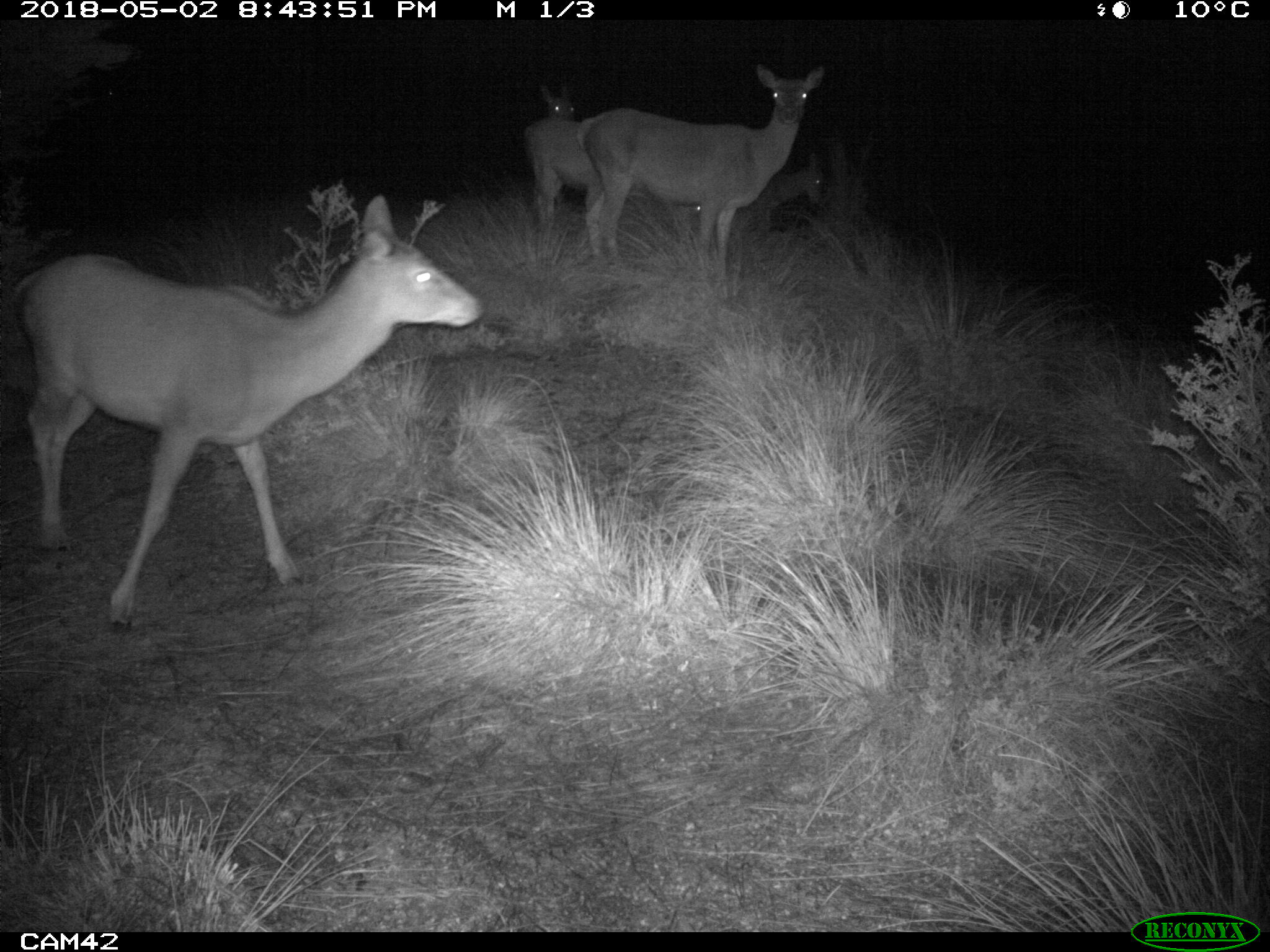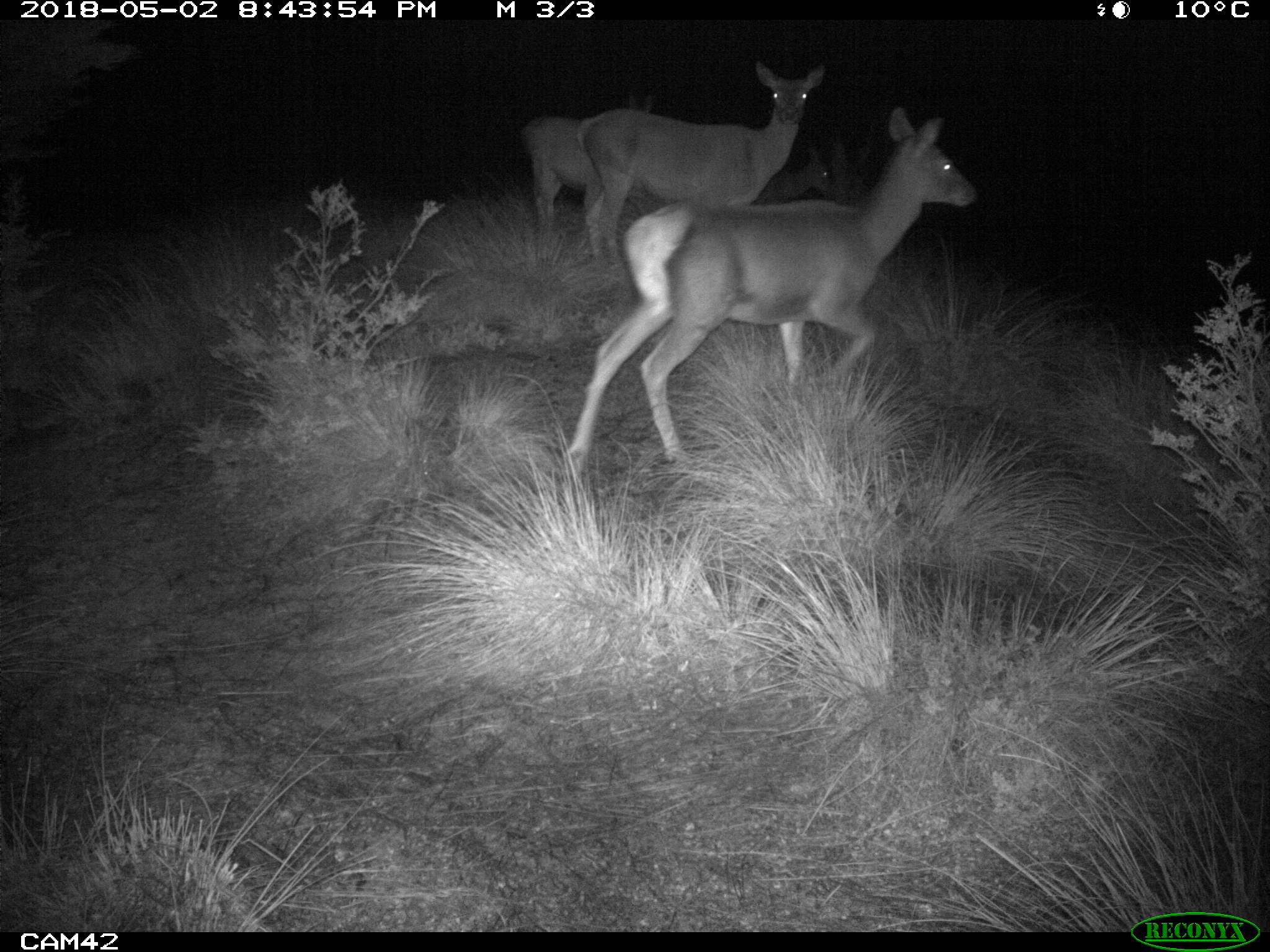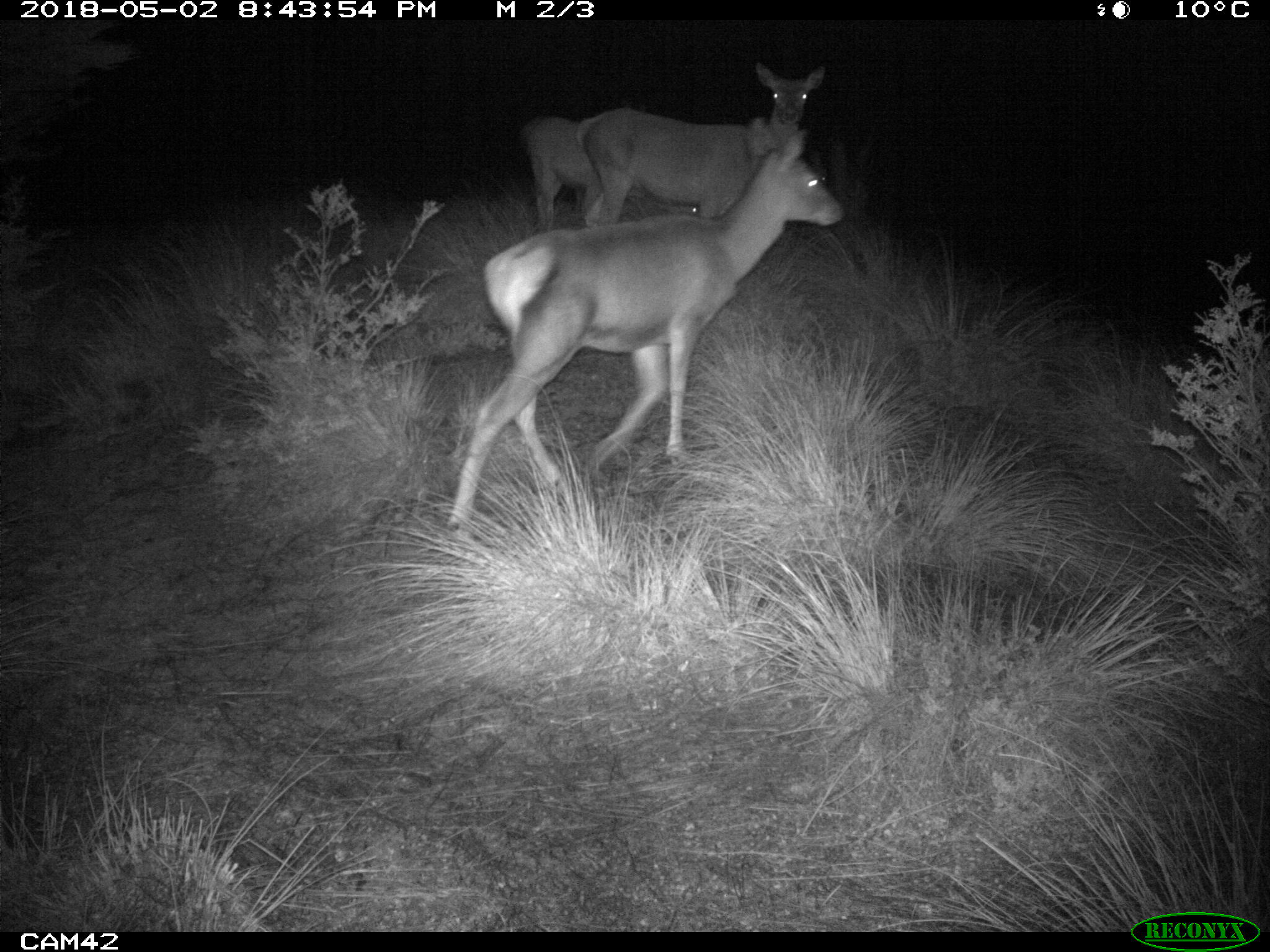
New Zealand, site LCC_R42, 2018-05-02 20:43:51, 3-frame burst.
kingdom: Animalia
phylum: Chordata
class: Mammalia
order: Artiodactyla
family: Cervidae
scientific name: Cervidae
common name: deer